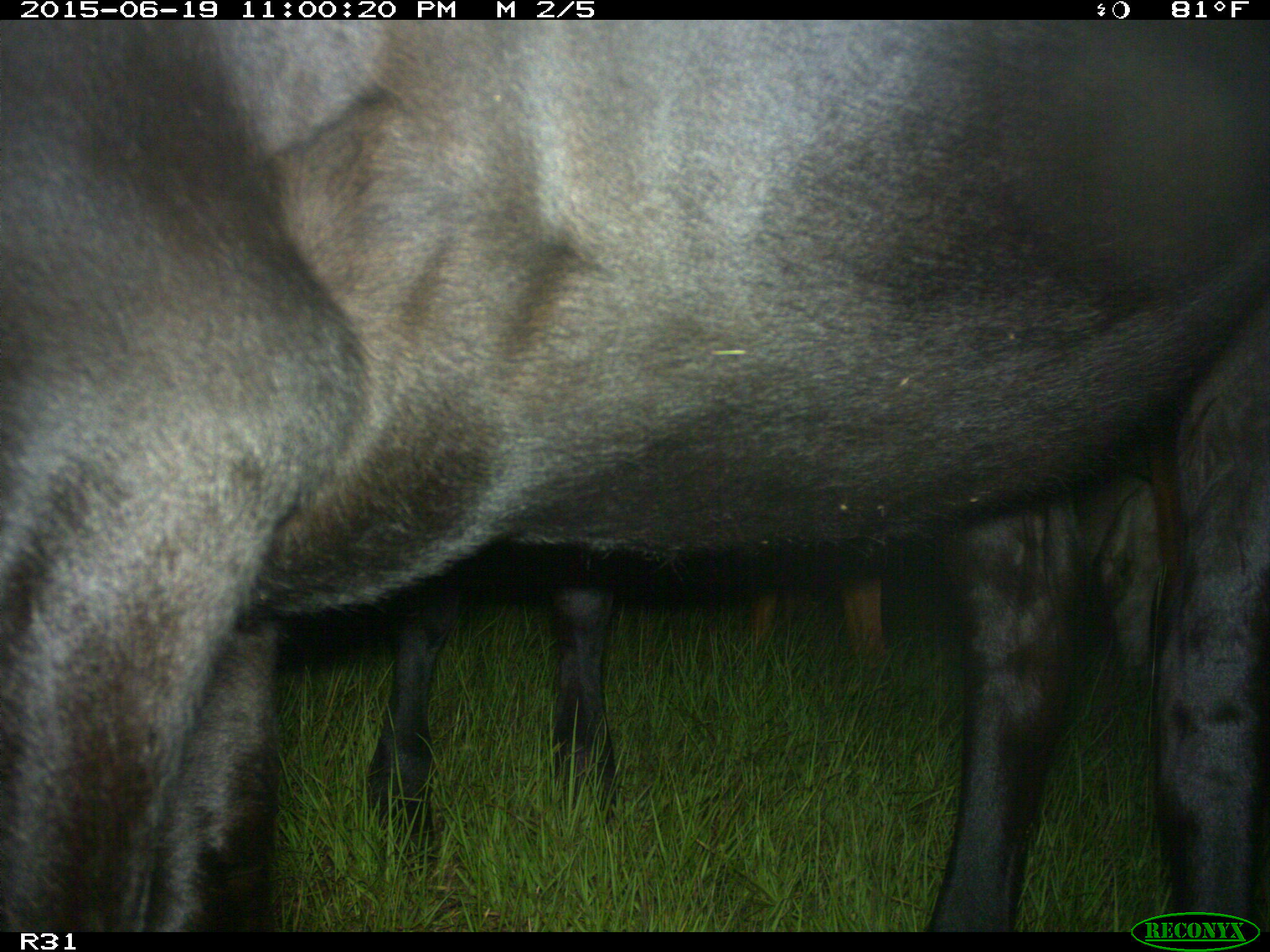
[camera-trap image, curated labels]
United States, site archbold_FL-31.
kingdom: Animalia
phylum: Chordata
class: Mammalia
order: Artiodactyla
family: Bovidae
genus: Bos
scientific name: Bos taurus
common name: domestic cow